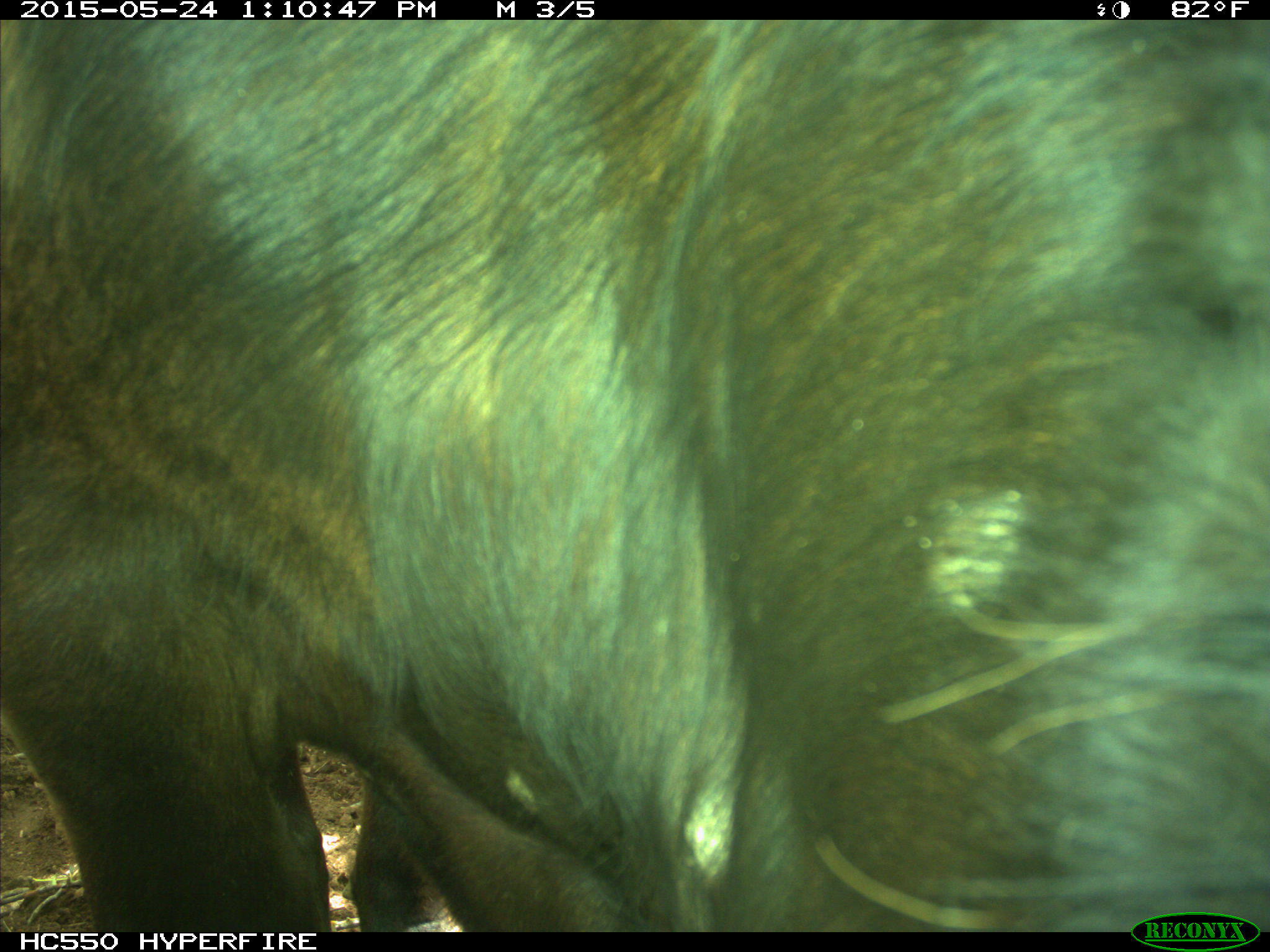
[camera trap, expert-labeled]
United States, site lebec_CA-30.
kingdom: Animalia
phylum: Chordata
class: Mammalia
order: Artiodactyla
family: Bovidae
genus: Bos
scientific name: Bos taurus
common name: domestic cow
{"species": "Bos taurus (domestic cow)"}